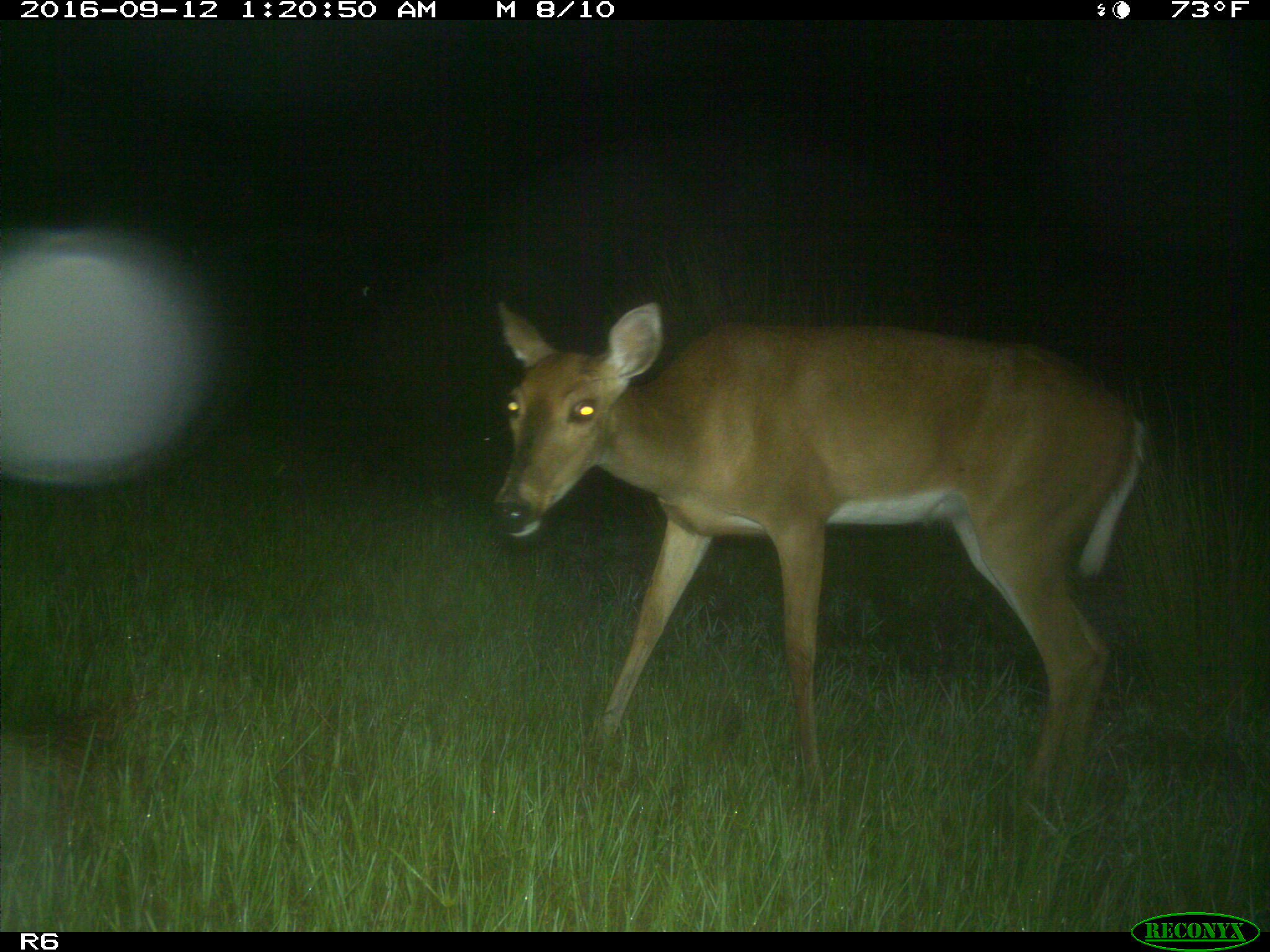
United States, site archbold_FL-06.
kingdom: Animalia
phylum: Chordata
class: Mammalia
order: Artiodactyla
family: Cervidae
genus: Odocoileus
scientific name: Odocoileus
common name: deer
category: unidentified deer